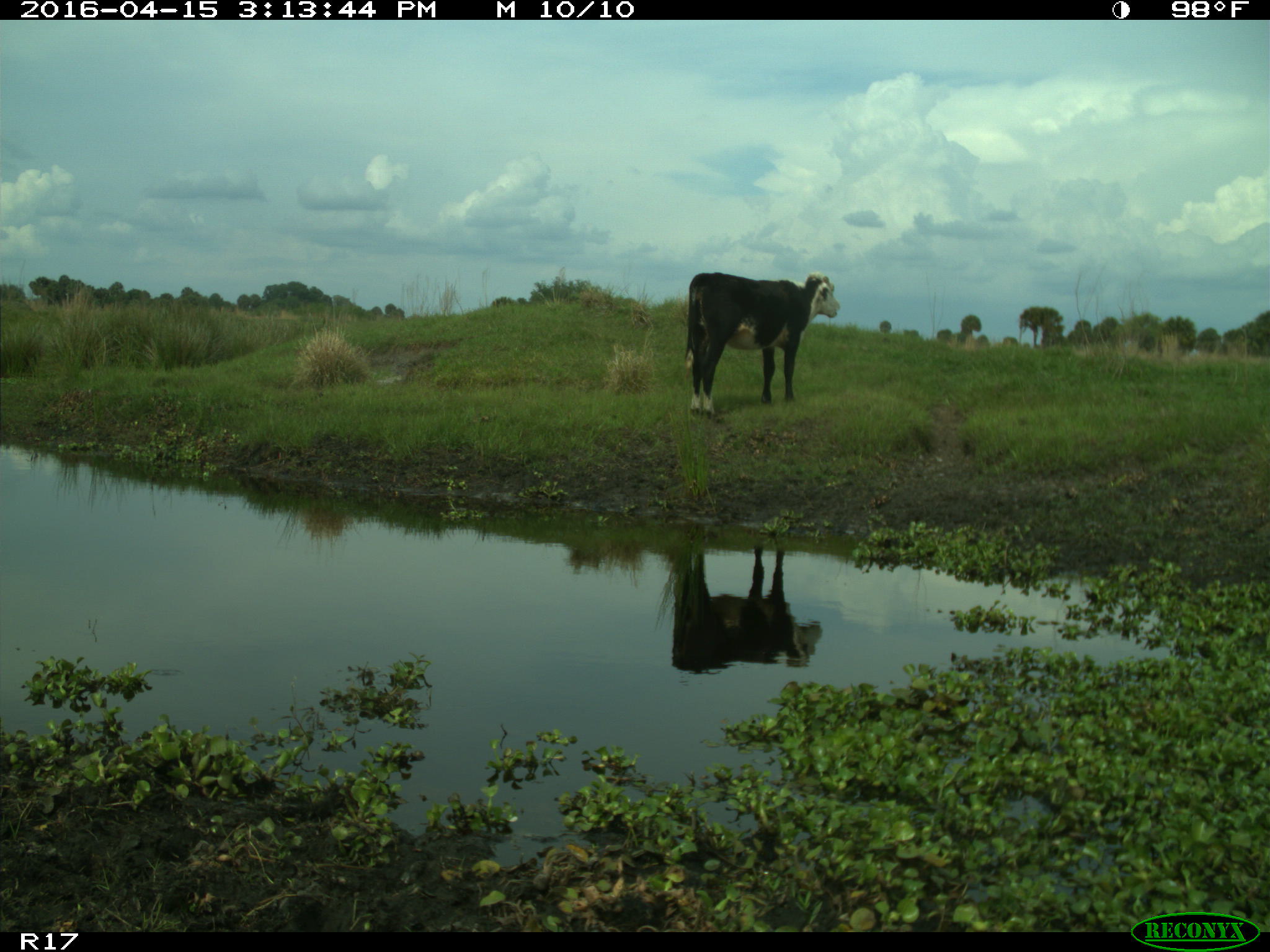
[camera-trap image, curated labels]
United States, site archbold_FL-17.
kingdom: Animalia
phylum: Chordata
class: Mammalia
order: Artiodactyla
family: Bovidae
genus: Bos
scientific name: Bos taurus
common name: domestic cow